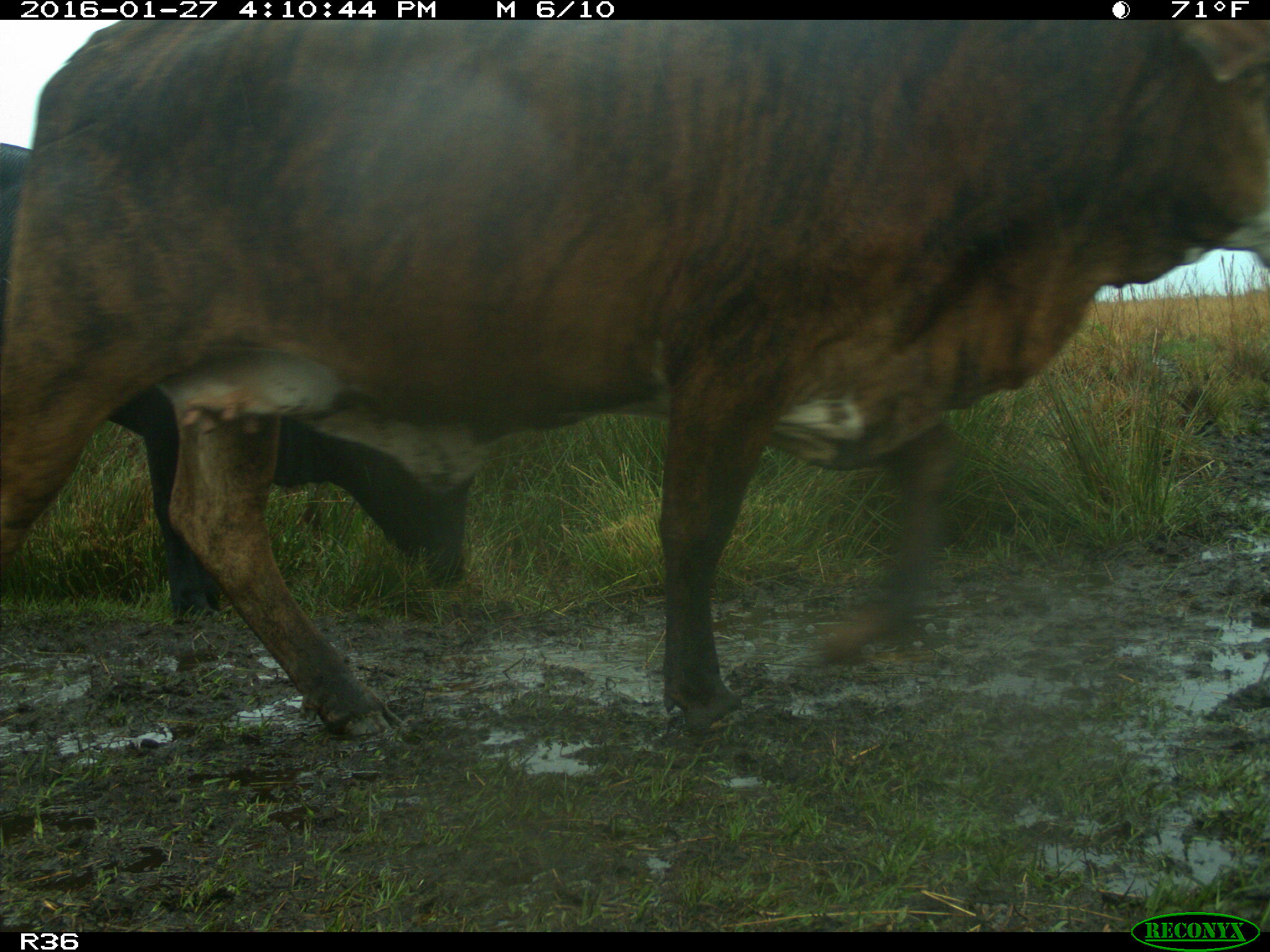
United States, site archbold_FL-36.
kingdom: Animalia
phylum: Chordata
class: Mammalia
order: Artiodactyla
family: Bovidae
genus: Bos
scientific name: Bos taurus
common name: domestic cow